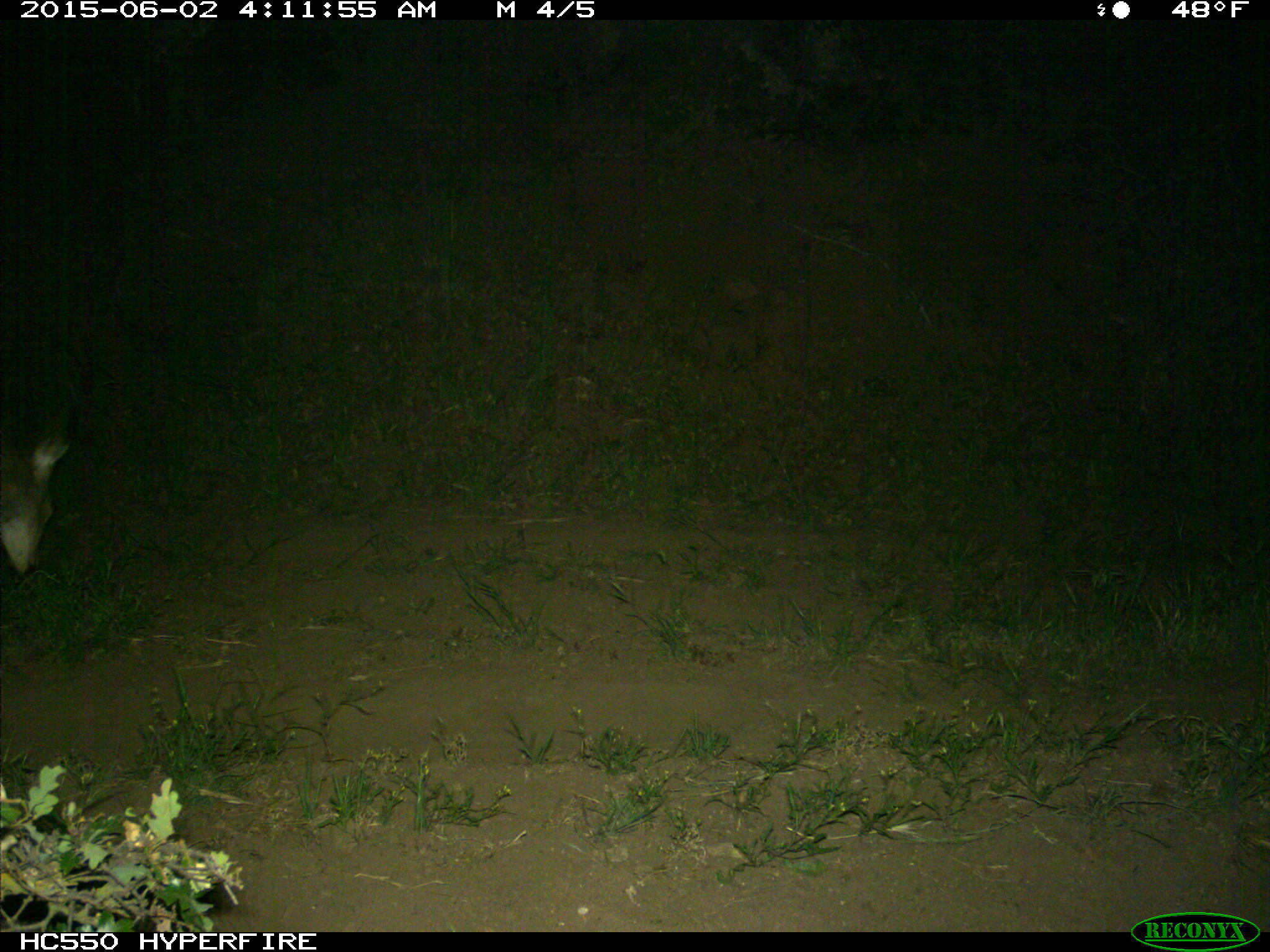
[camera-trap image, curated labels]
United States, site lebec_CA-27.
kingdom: Animalia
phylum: Chordata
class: Mammalia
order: Artiodactyla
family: Cervidae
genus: Odocoileus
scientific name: Odocoileus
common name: deer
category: unidentified deer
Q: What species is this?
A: Unidentified deer (deer) (Odocoileus).